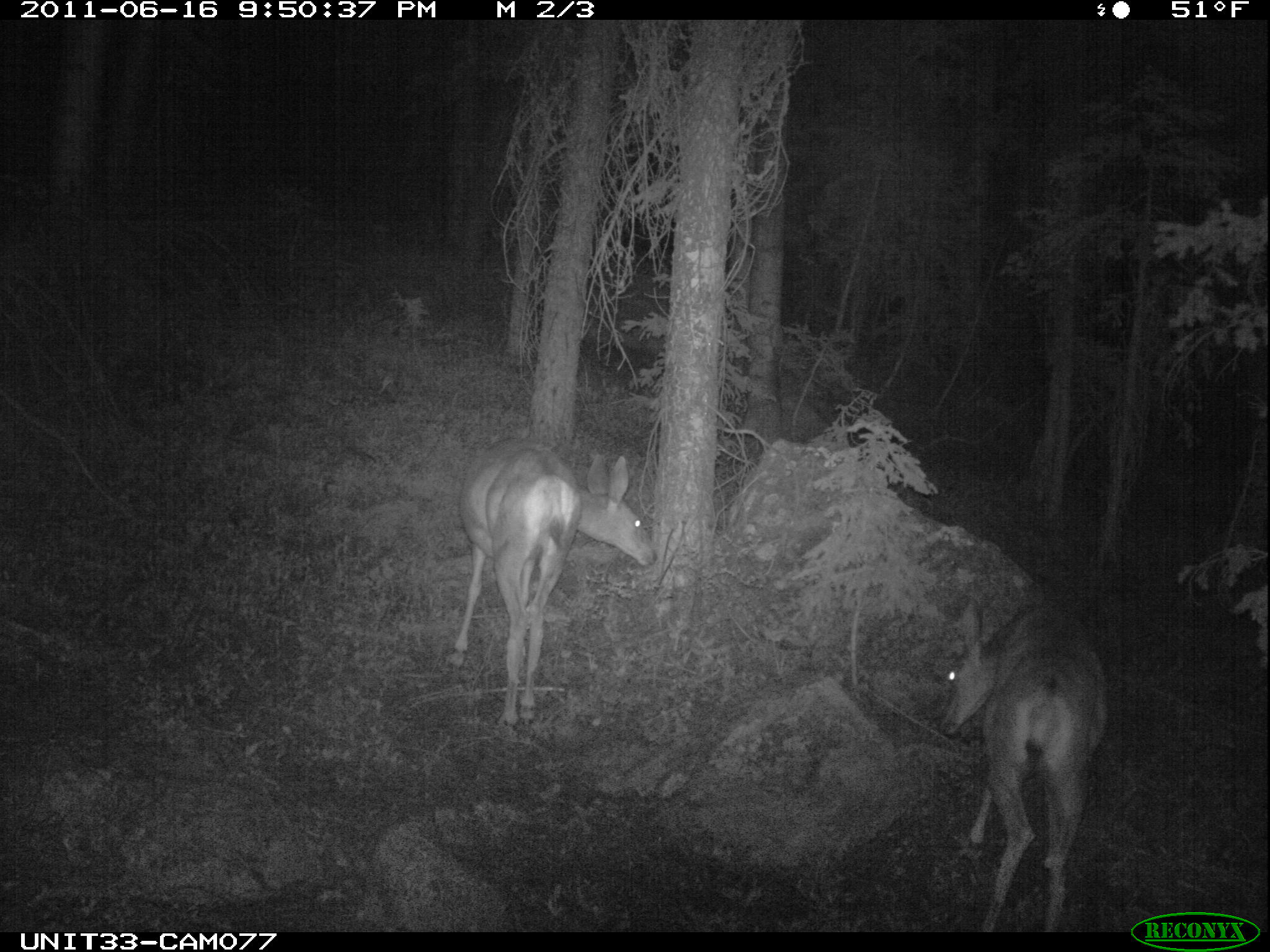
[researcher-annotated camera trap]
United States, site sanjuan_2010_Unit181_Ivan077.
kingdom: Animalia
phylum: Chordata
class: Mammalia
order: Artiodactyla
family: Cervidae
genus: Odocoileus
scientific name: Odocoileus hemionus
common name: mule deer